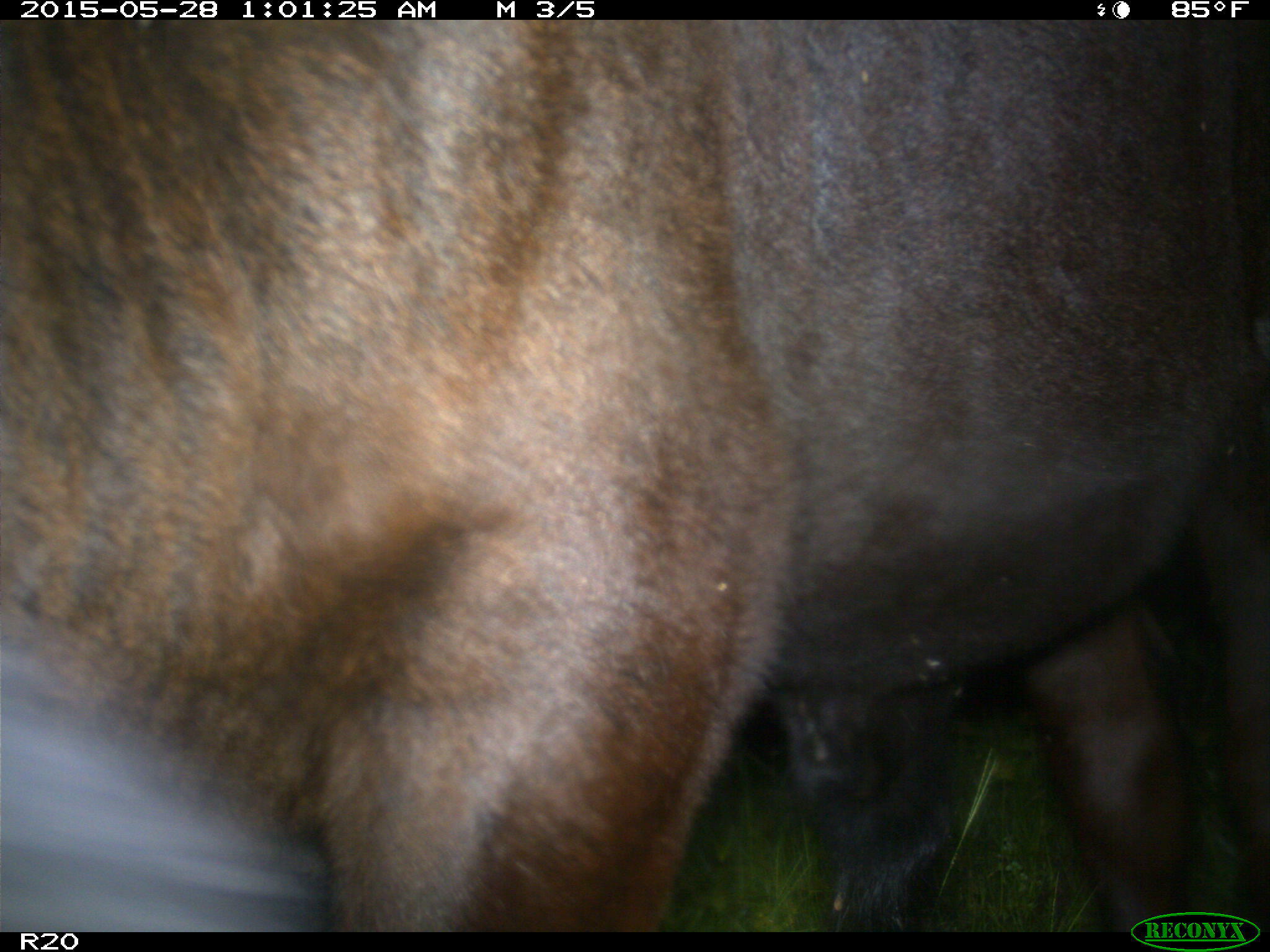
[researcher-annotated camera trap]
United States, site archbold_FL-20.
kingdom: Animalia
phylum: Chordata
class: Mammalia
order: Artiodactyla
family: Bovidae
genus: Bos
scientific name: Bos taurus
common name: domestic cow